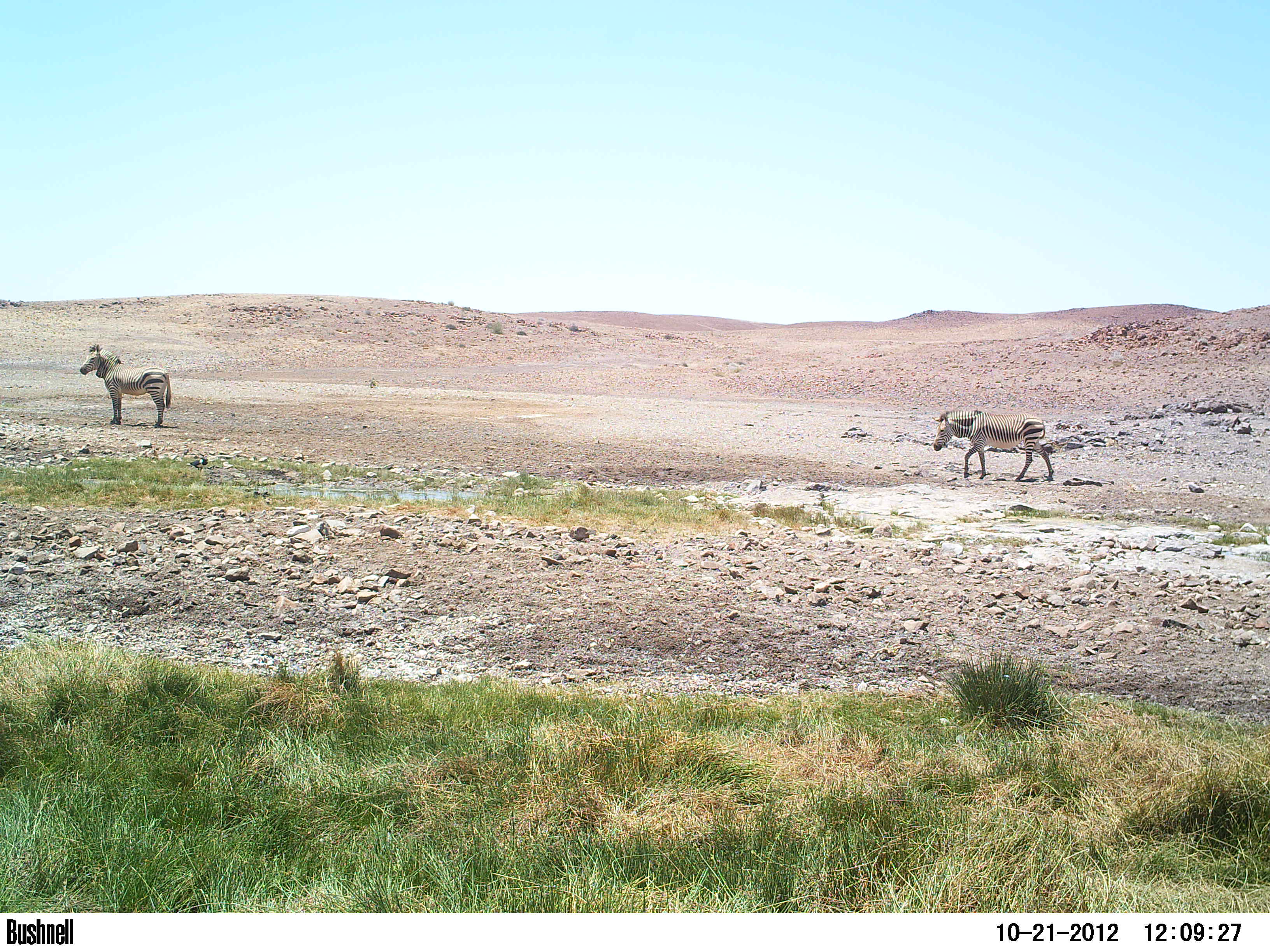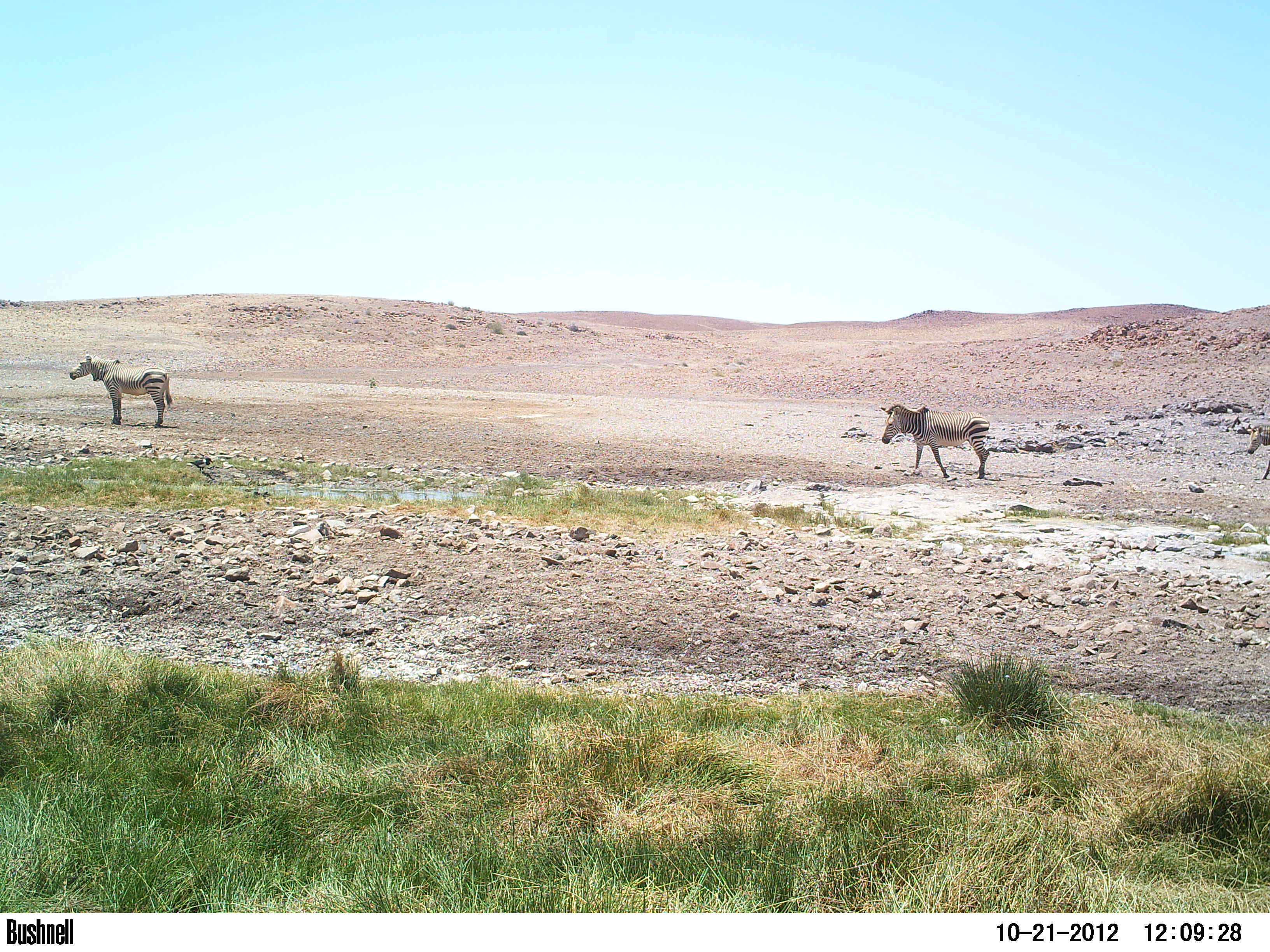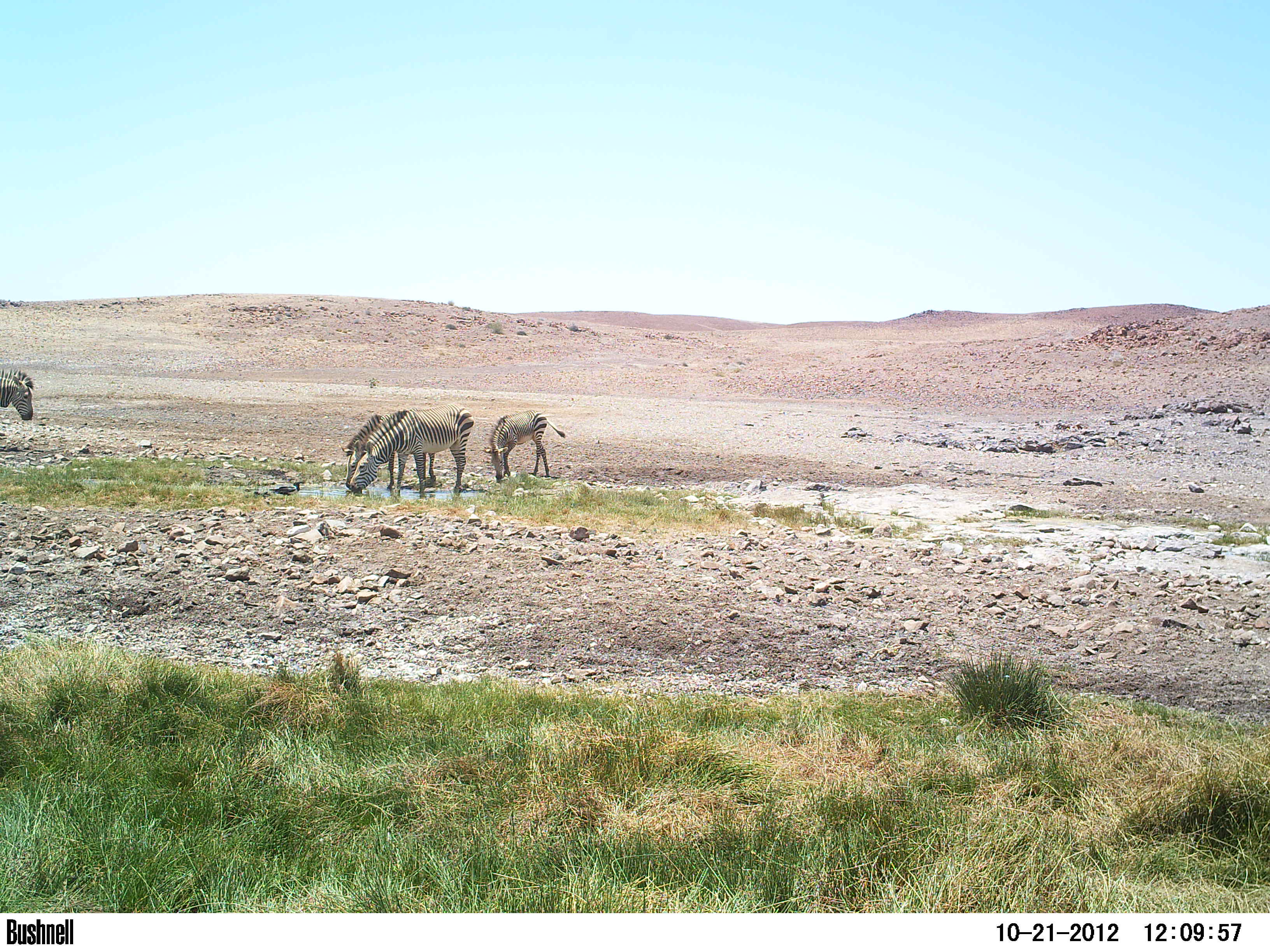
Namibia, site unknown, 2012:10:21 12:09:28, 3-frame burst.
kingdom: Animalia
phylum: Chordata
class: Mammalia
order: Perissodactyla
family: Equidae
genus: Equus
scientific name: Equus zebra hartmannae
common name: hartmann's mountain zebra